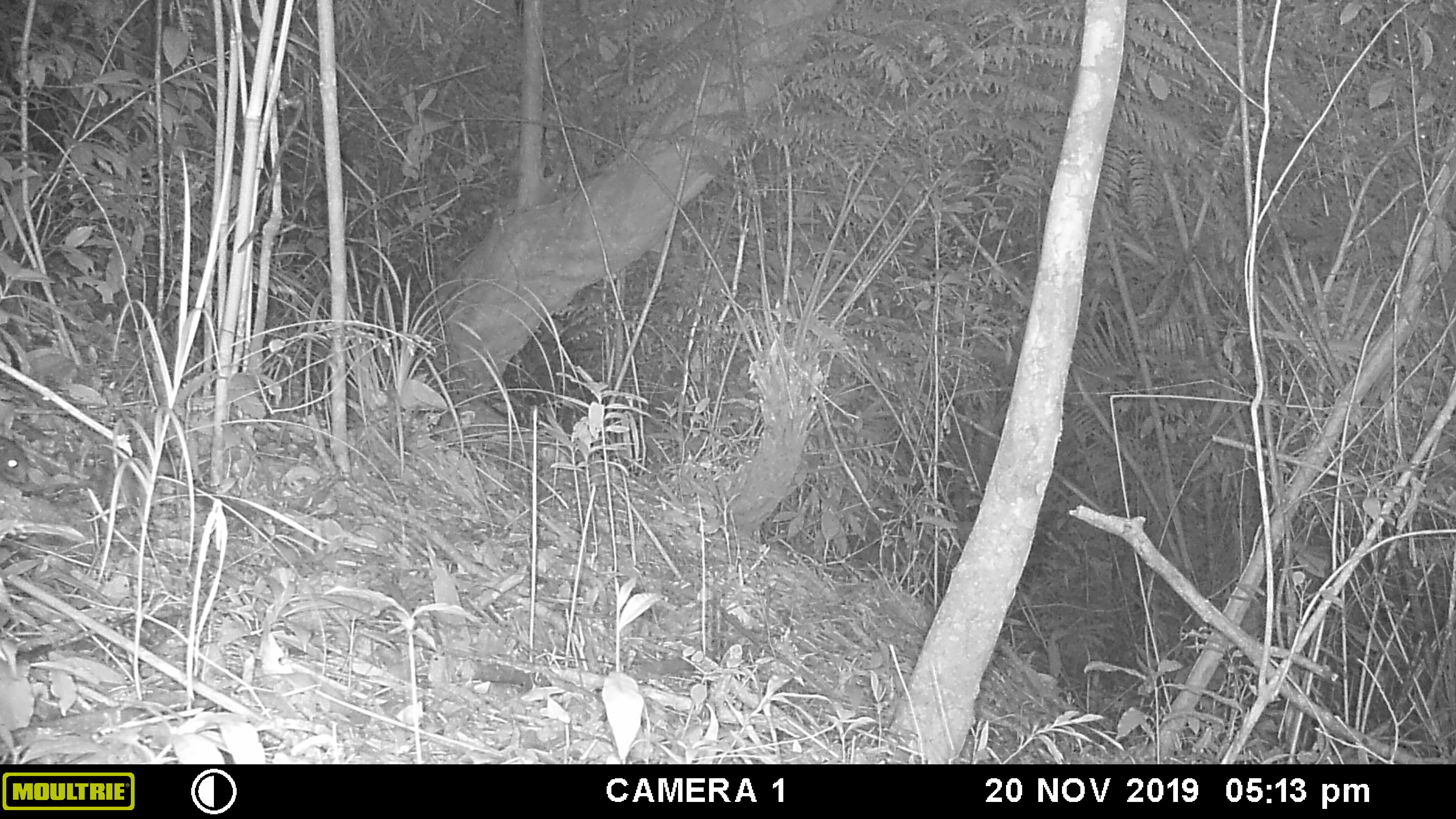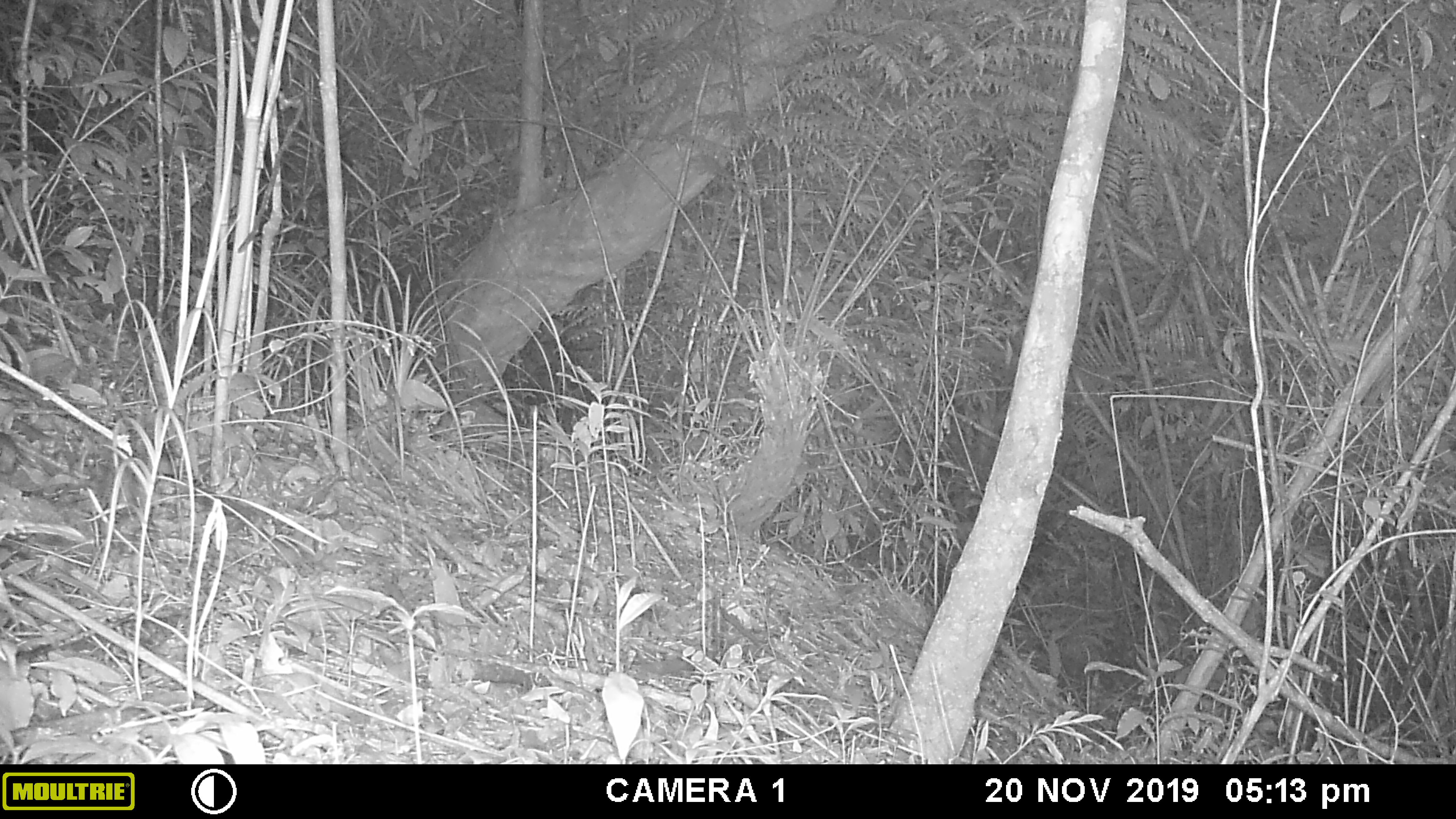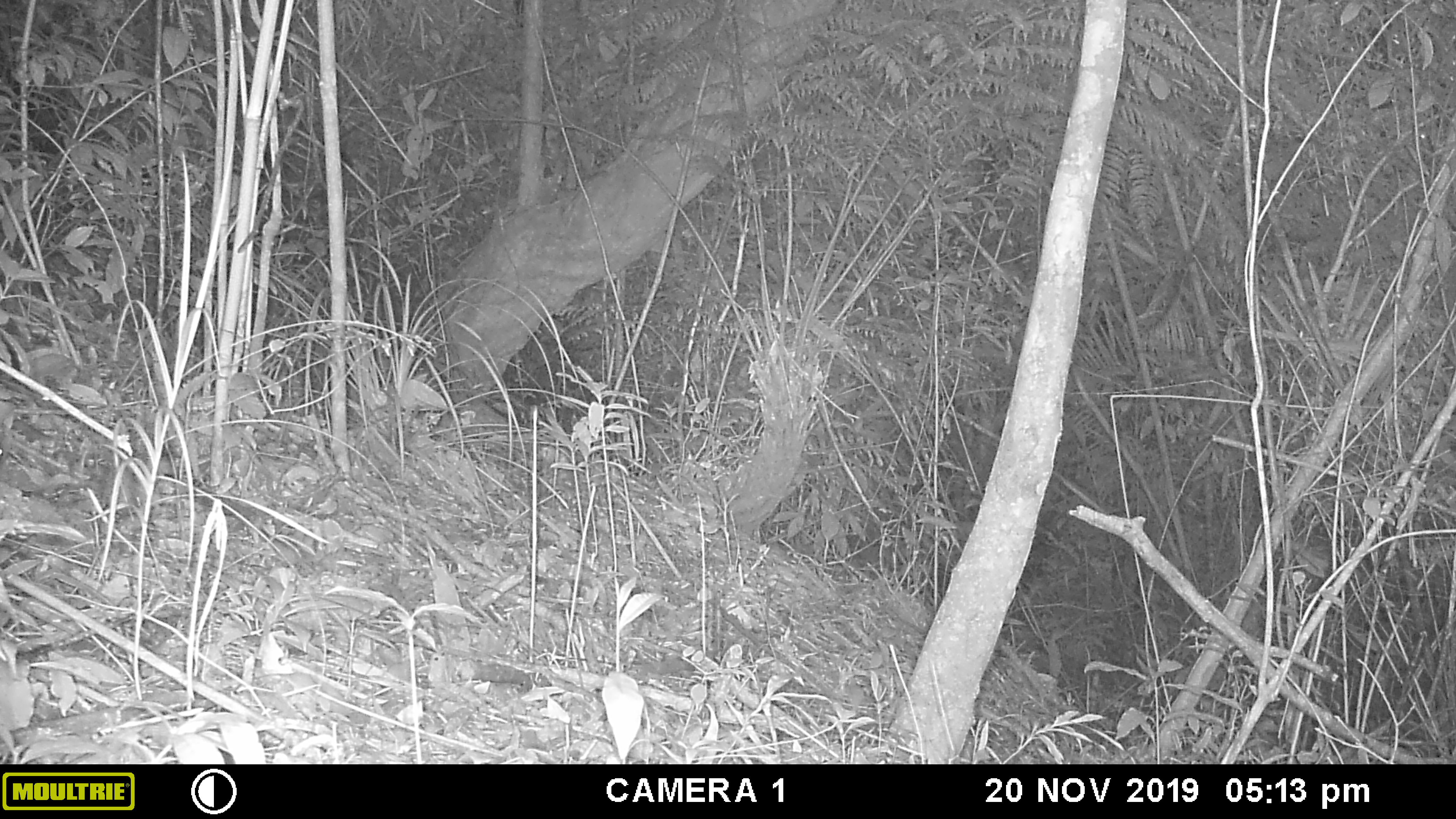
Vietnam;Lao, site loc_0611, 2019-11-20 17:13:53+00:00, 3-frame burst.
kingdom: Animalia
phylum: Chordata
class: Mammalia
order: Rodentia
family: Sciuridae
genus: Sciurus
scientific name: Sciurus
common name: squirrel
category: unidentified squirrel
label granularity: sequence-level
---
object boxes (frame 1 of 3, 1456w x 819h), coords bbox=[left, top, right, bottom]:
unidentified squirrel: bbox=[0, 435, 28, 485]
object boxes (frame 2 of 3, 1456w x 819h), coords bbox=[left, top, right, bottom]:
unidentified squirrel: bbox=[0, 433, 18, 475]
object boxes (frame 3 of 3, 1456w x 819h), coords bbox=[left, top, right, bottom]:
unidentified squirrel: bbox=[0, 423, 11, 464]